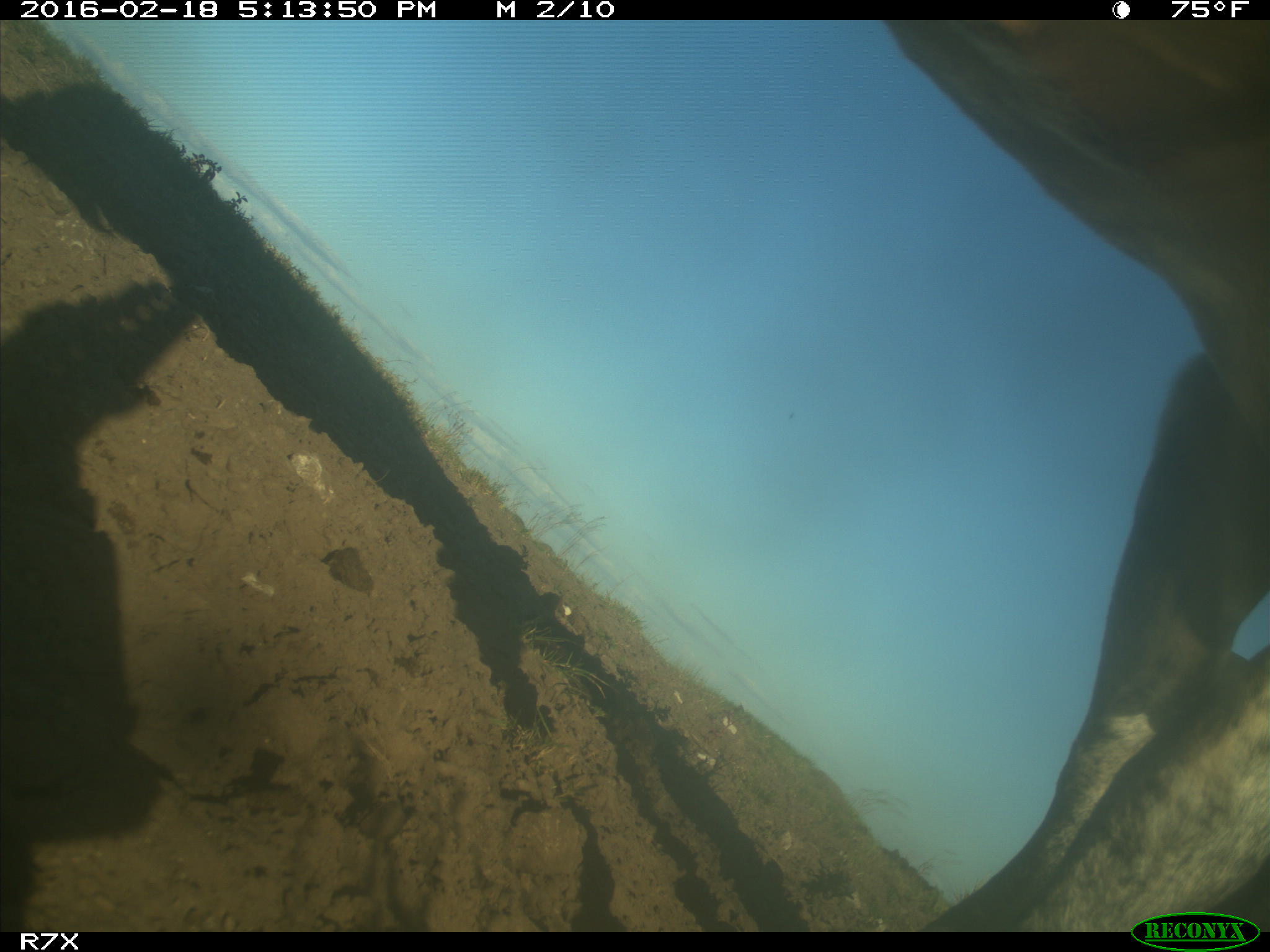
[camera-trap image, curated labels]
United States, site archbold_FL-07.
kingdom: Animalia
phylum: Chordata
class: Mammalia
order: Artiodactyla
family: Bovidae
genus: Bos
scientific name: Bos taurus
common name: domestic cow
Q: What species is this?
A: Bos taurus (domestic cow).